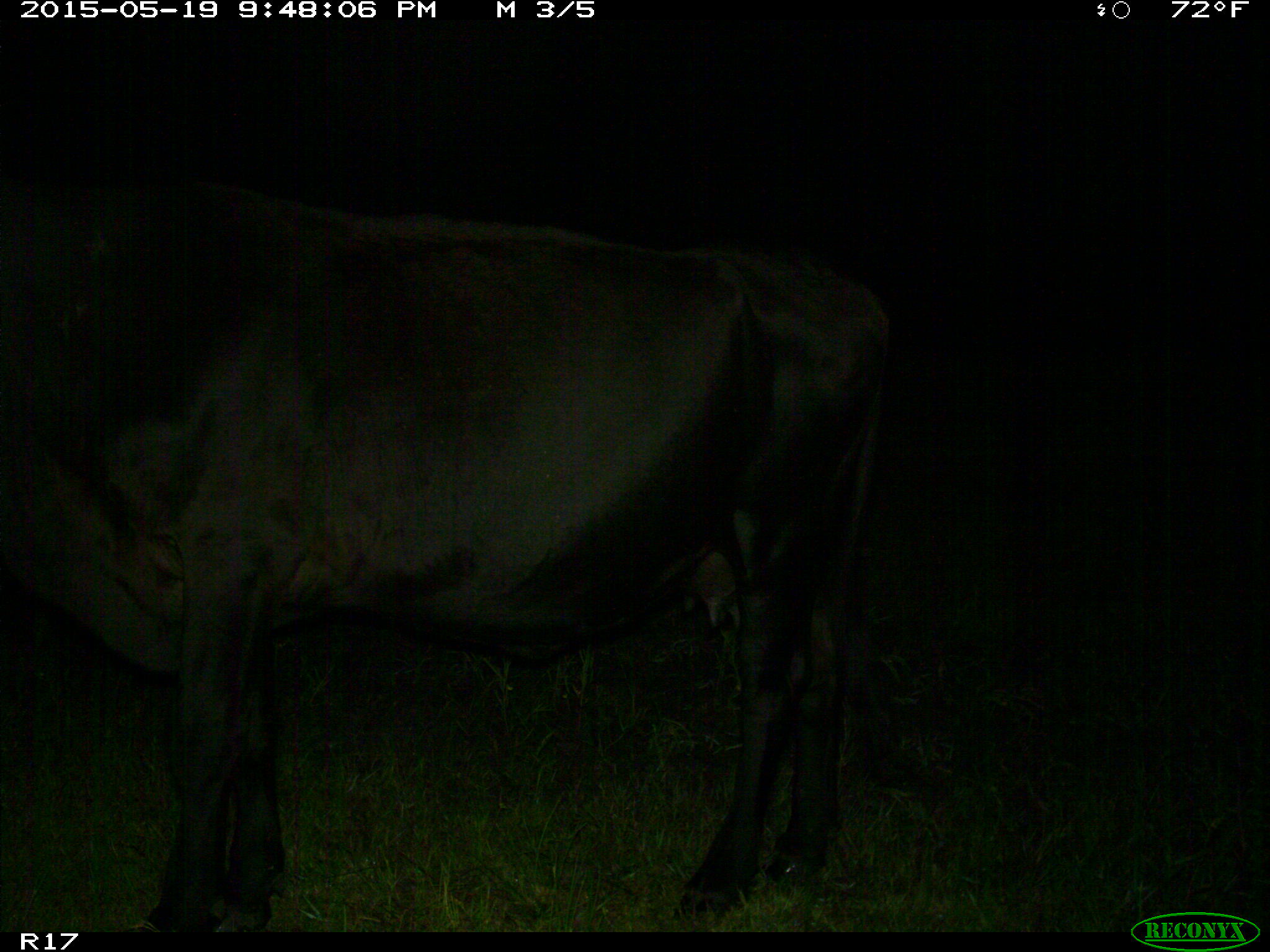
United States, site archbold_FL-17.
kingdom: Animalia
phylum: Chordata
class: Mammalia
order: Artiodactyla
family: Bovidae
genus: Bos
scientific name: Bos taurus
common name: domestic cow